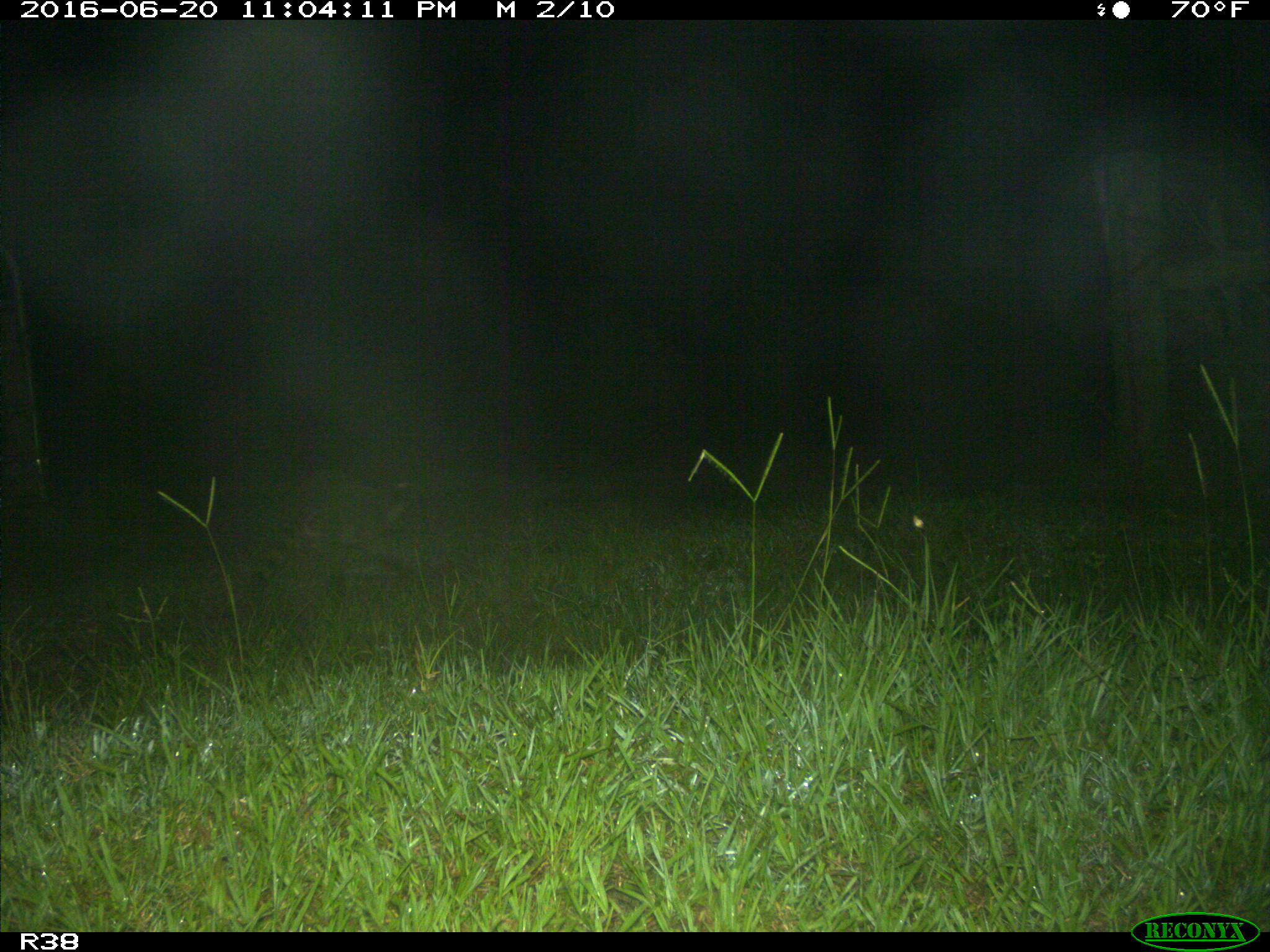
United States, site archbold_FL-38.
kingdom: Animalia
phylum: Chordata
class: Mammalia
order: Carnivora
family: Procyonidae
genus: Procyon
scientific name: Procyon lotor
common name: common raccoon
Procyon lotor (common raccoon).